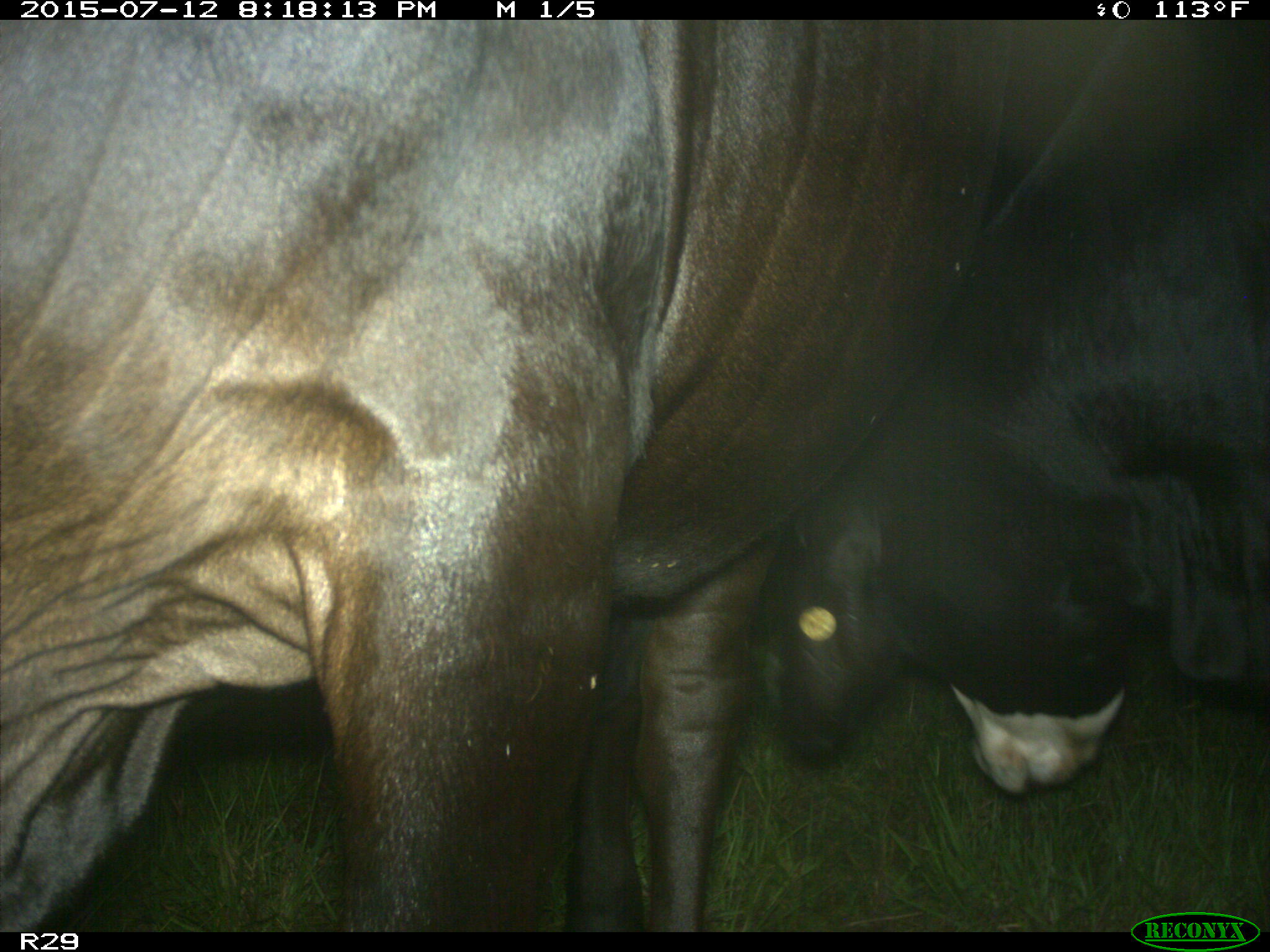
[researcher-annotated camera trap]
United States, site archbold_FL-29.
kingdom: Animalia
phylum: Chordata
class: Mammalia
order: Artiodactyla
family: Bovidae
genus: Bos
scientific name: Bos taurus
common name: domestic cow